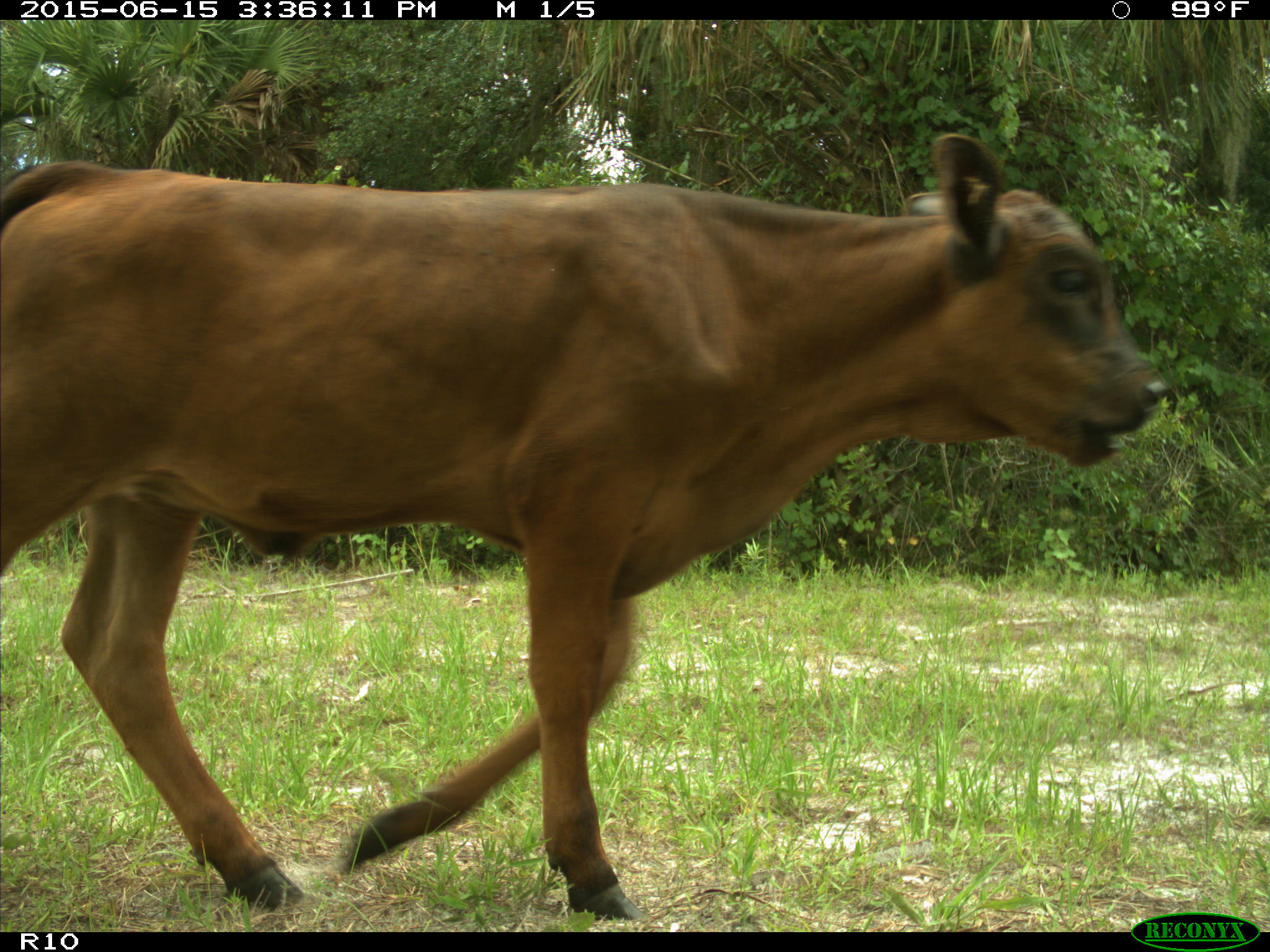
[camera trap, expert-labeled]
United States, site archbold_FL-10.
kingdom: Animalia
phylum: Chordata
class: Mammalia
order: Artiodactyla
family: Bovidae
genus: Bos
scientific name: Bos taurus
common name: domestic cow